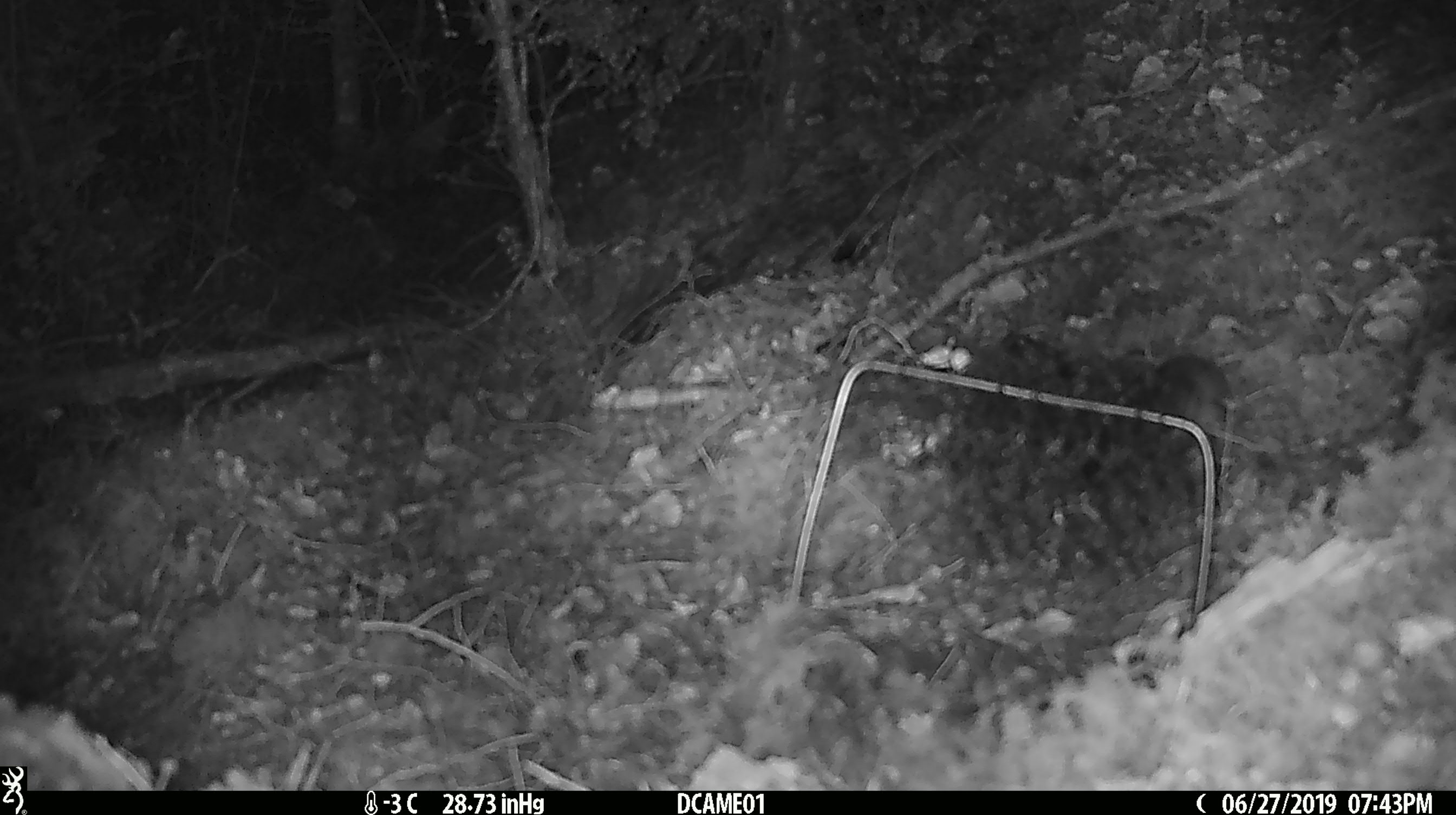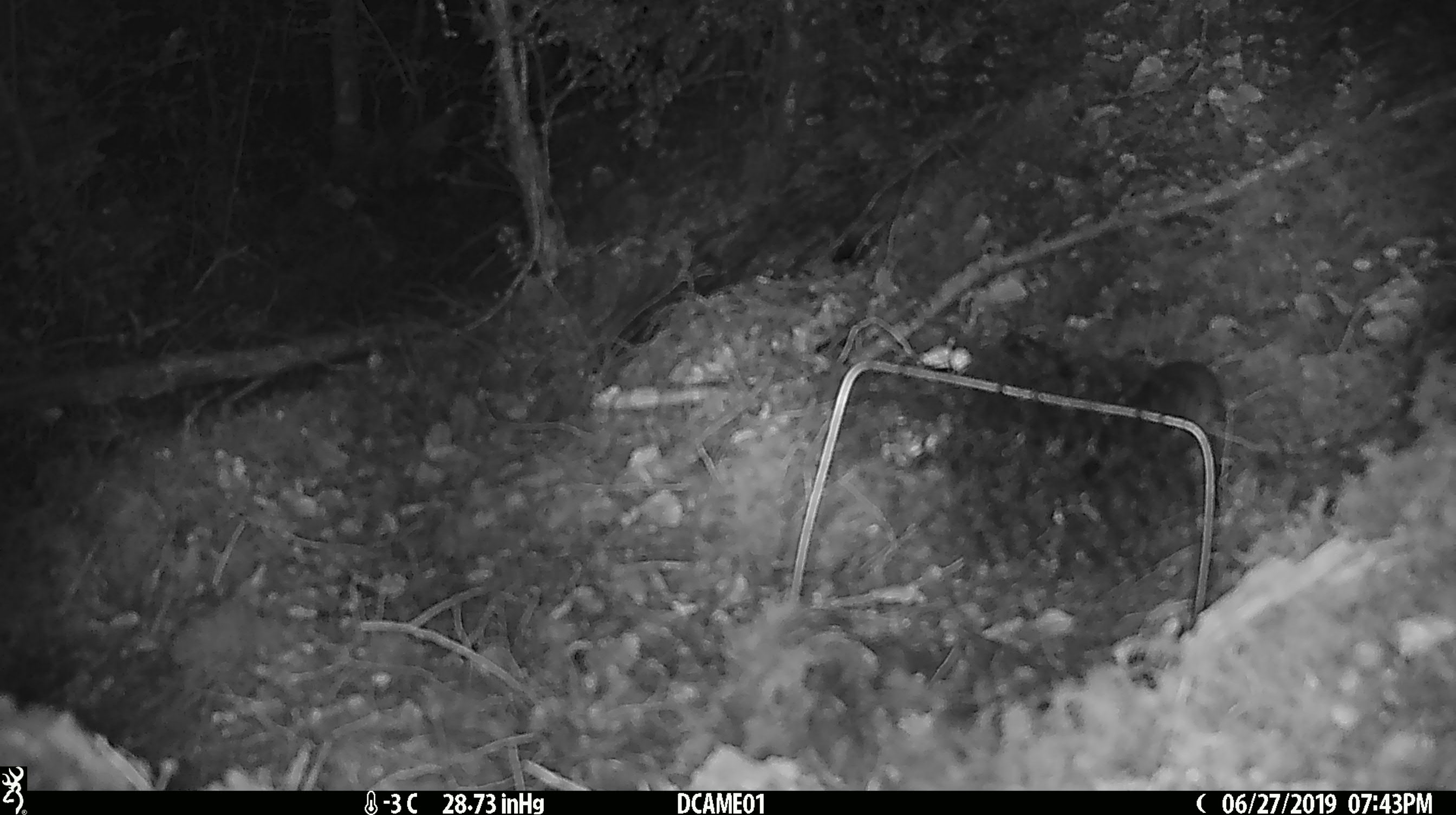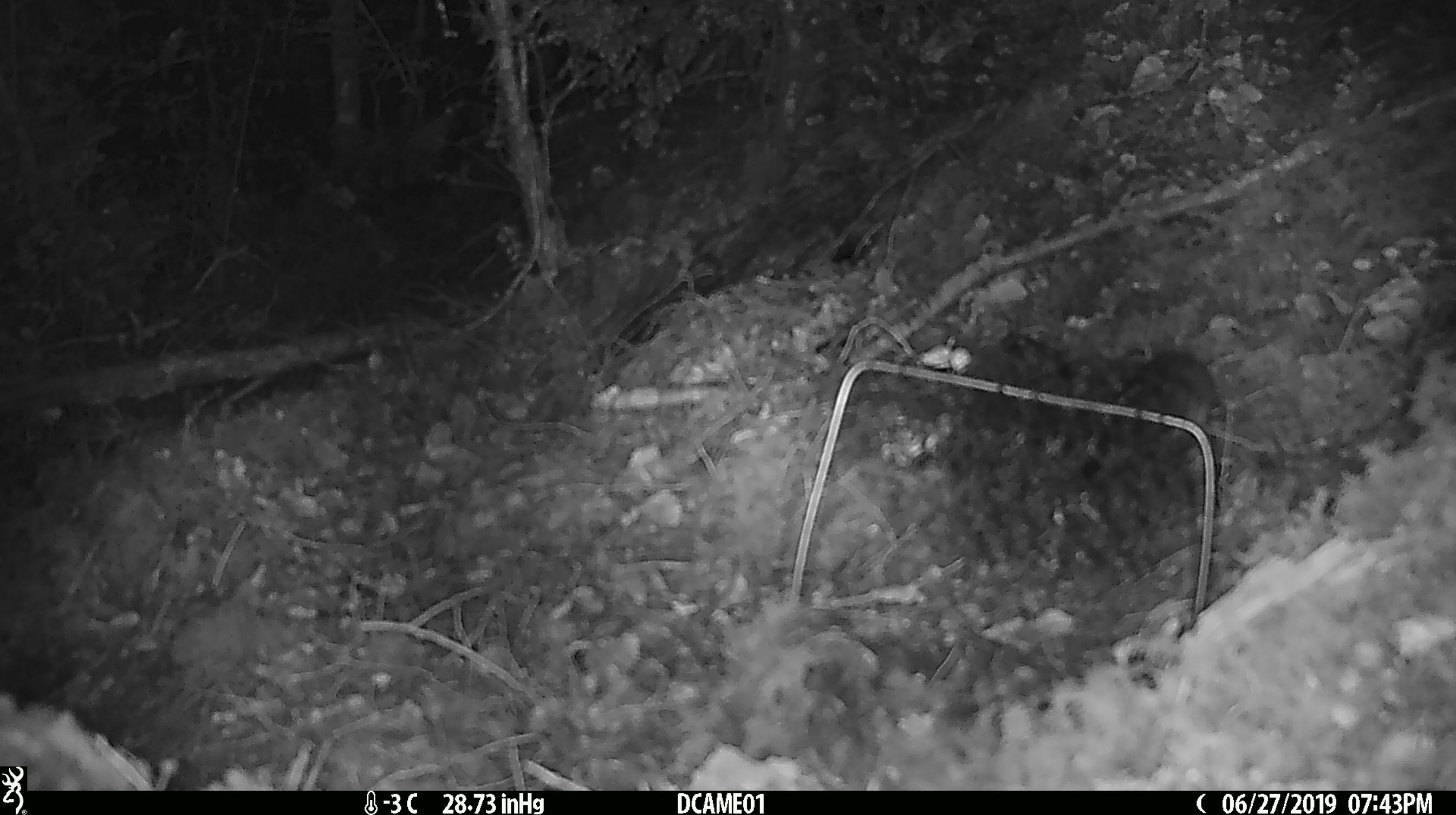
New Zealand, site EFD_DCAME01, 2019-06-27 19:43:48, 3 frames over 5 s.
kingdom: Animalia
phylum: Chordata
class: Mammalia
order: Rodentia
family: Muridae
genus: Mus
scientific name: Mus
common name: mouse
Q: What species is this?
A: Mouse (Mus).